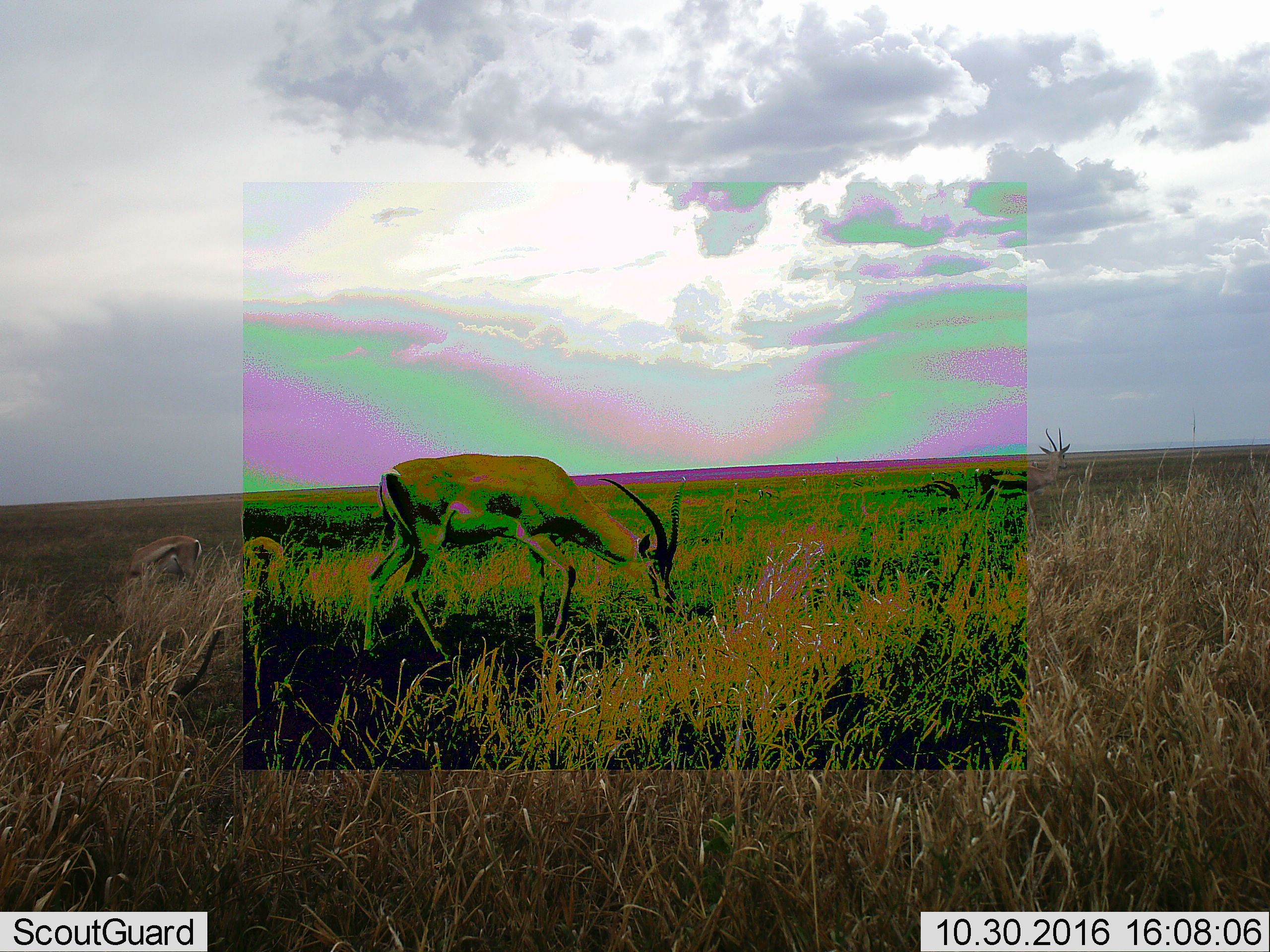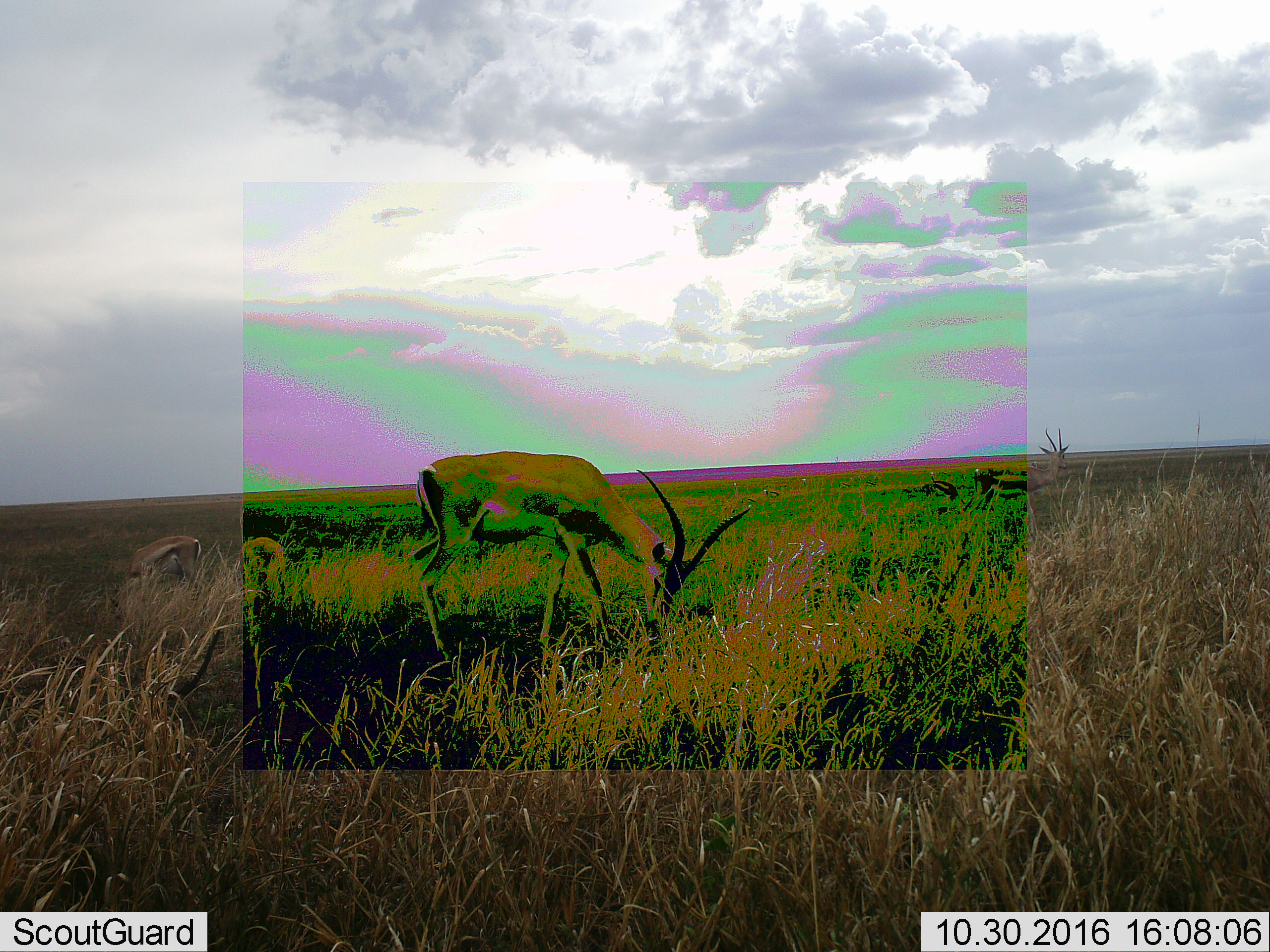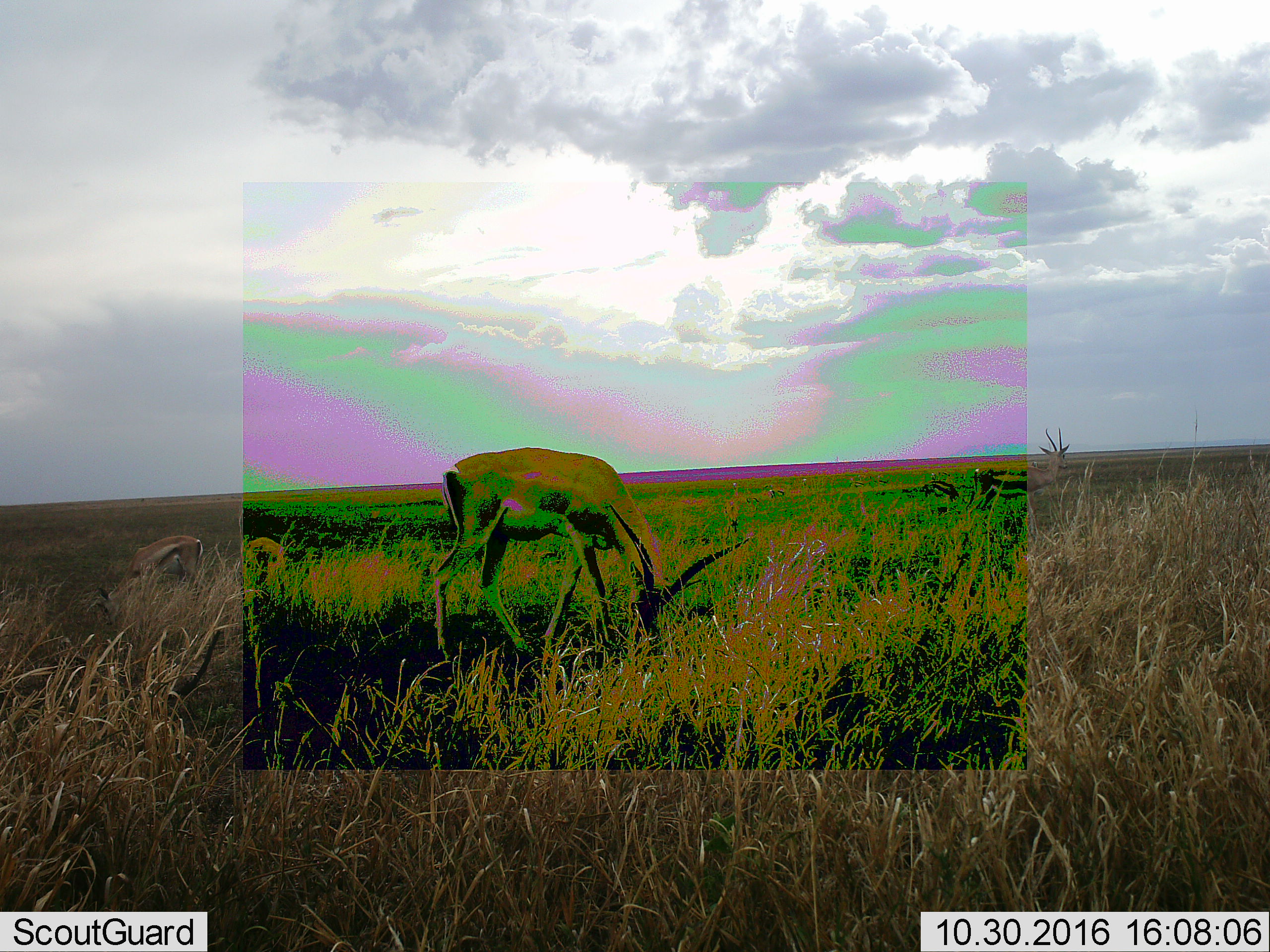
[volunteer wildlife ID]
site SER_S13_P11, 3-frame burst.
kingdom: Animalia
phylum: Chordata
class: Mammalia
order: Artiodactyla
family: Bovidae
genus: Nanger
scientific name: Nanger granti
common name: grant's gazelle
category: gazellegrants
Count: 3.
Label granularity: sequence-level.